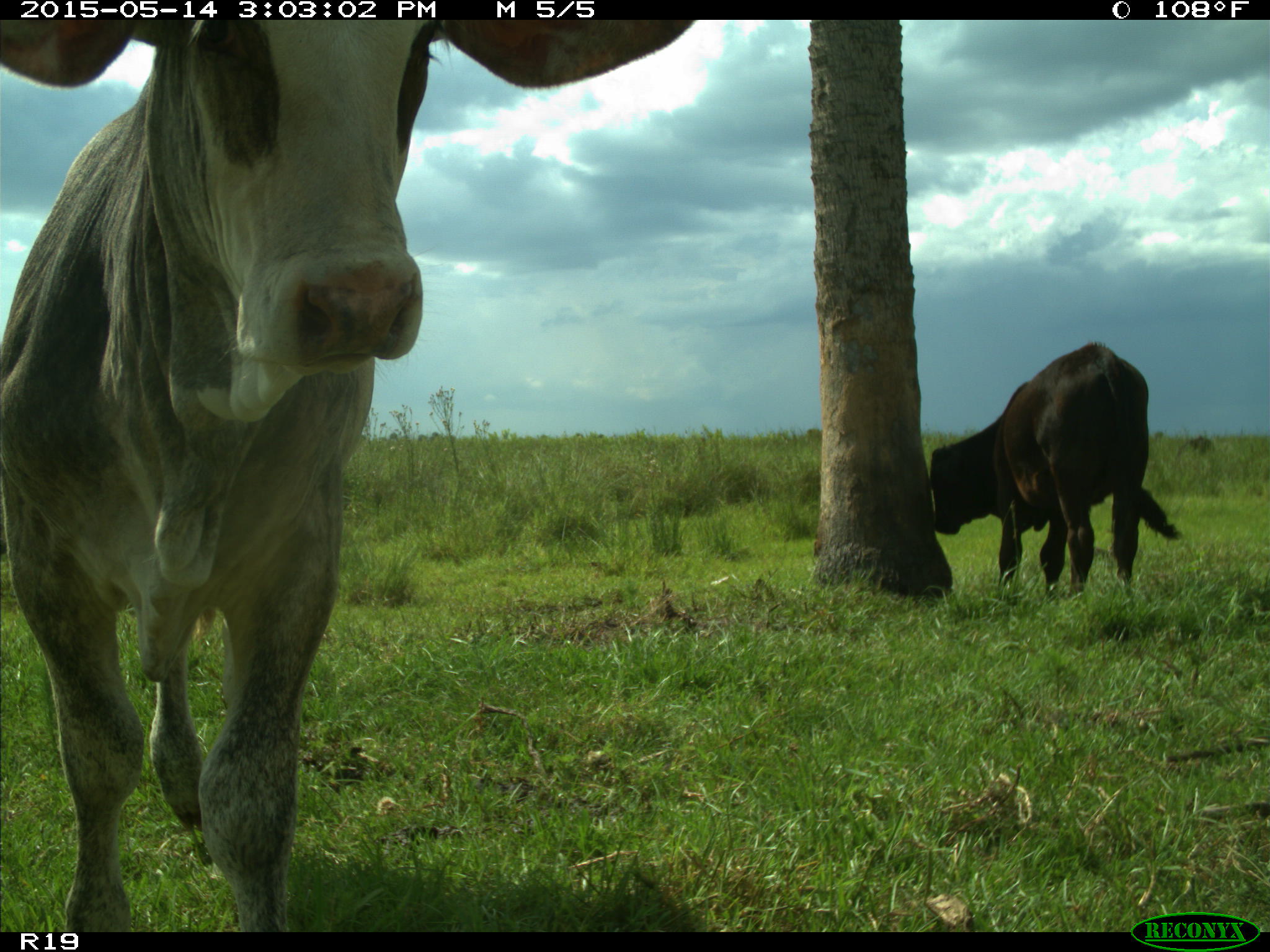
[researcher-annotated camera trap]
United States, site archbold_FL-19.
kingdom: Animalia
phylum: Chordata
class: Mammalia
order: Artiodactyla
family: Bovidae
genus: Bos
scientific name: Bos taurus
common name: domestic cow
Bos taurus (domestic cow).